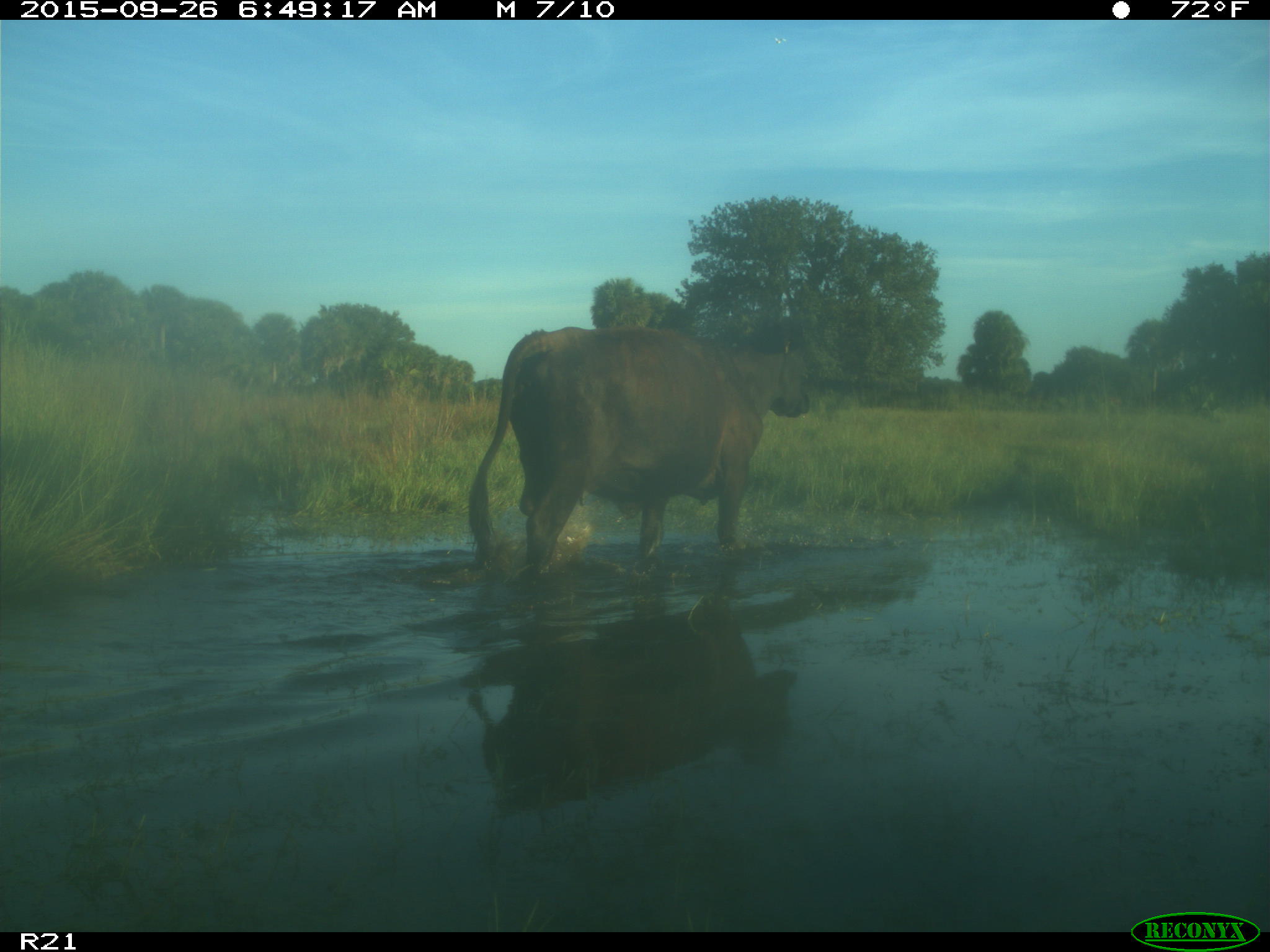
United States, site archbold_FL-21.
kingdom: Animalia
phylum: Chordata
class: Mammalia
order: Artiodactyla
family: Bovidae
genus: Bos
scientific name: Bos taurus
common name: domestic cow